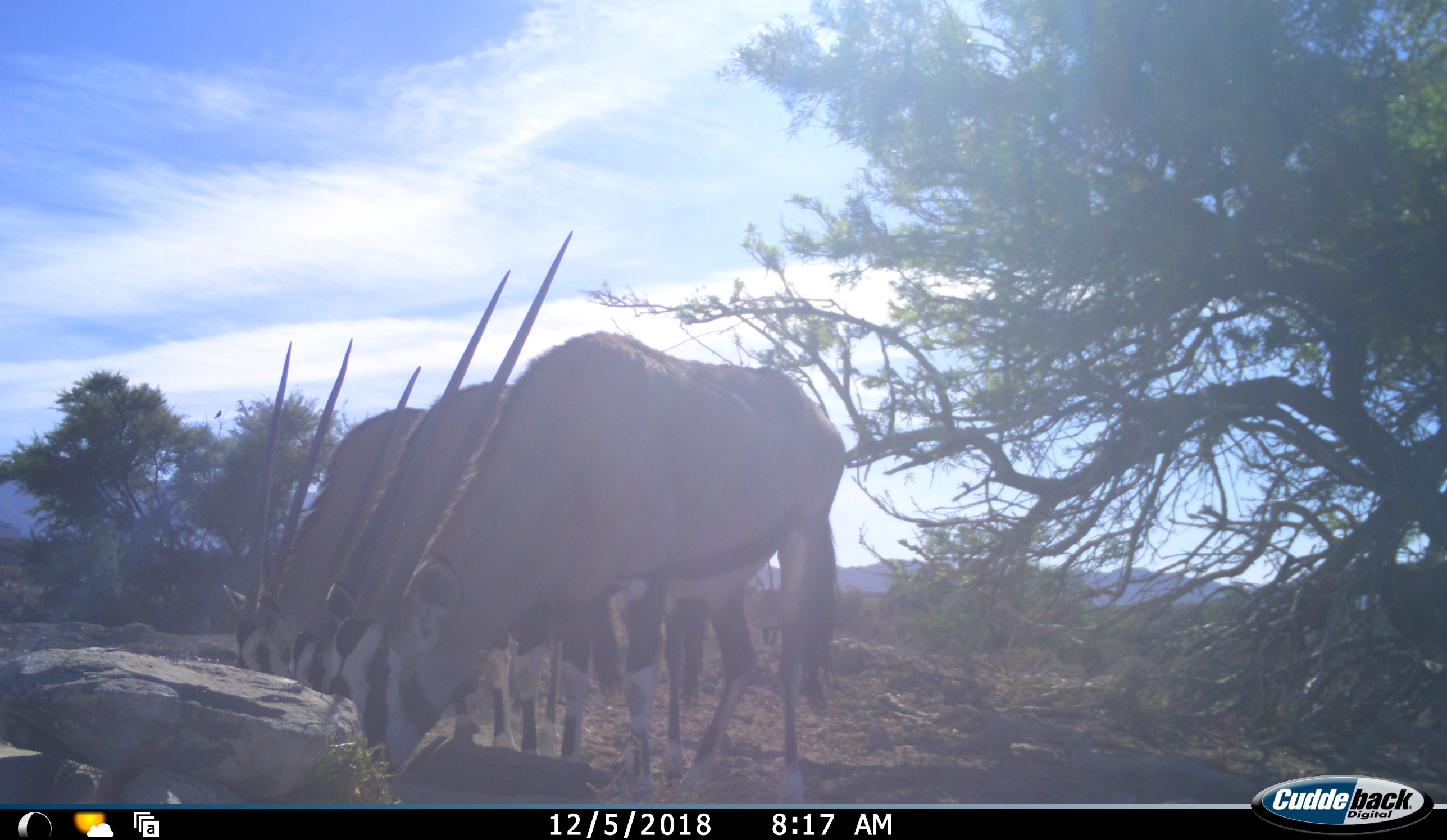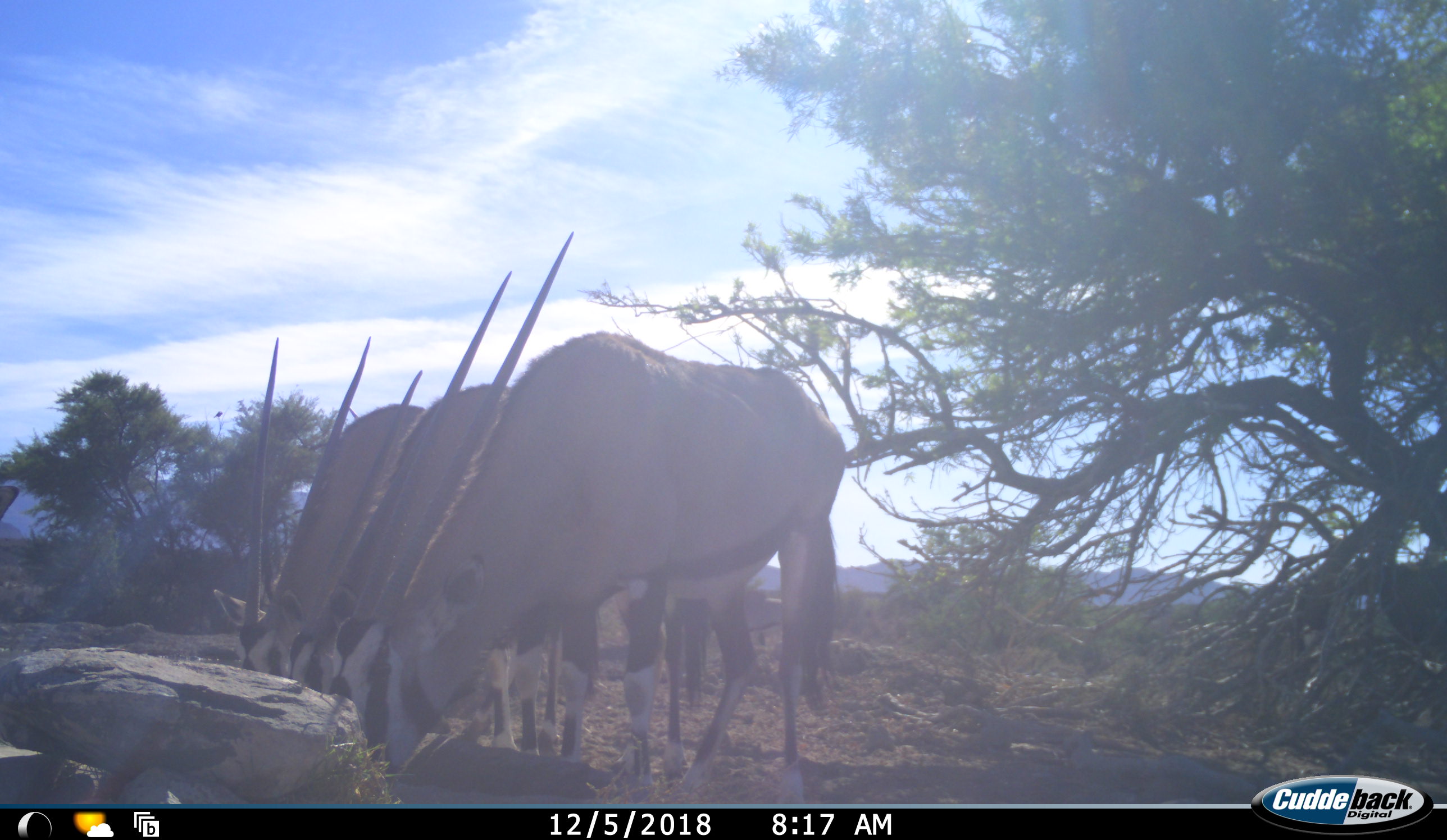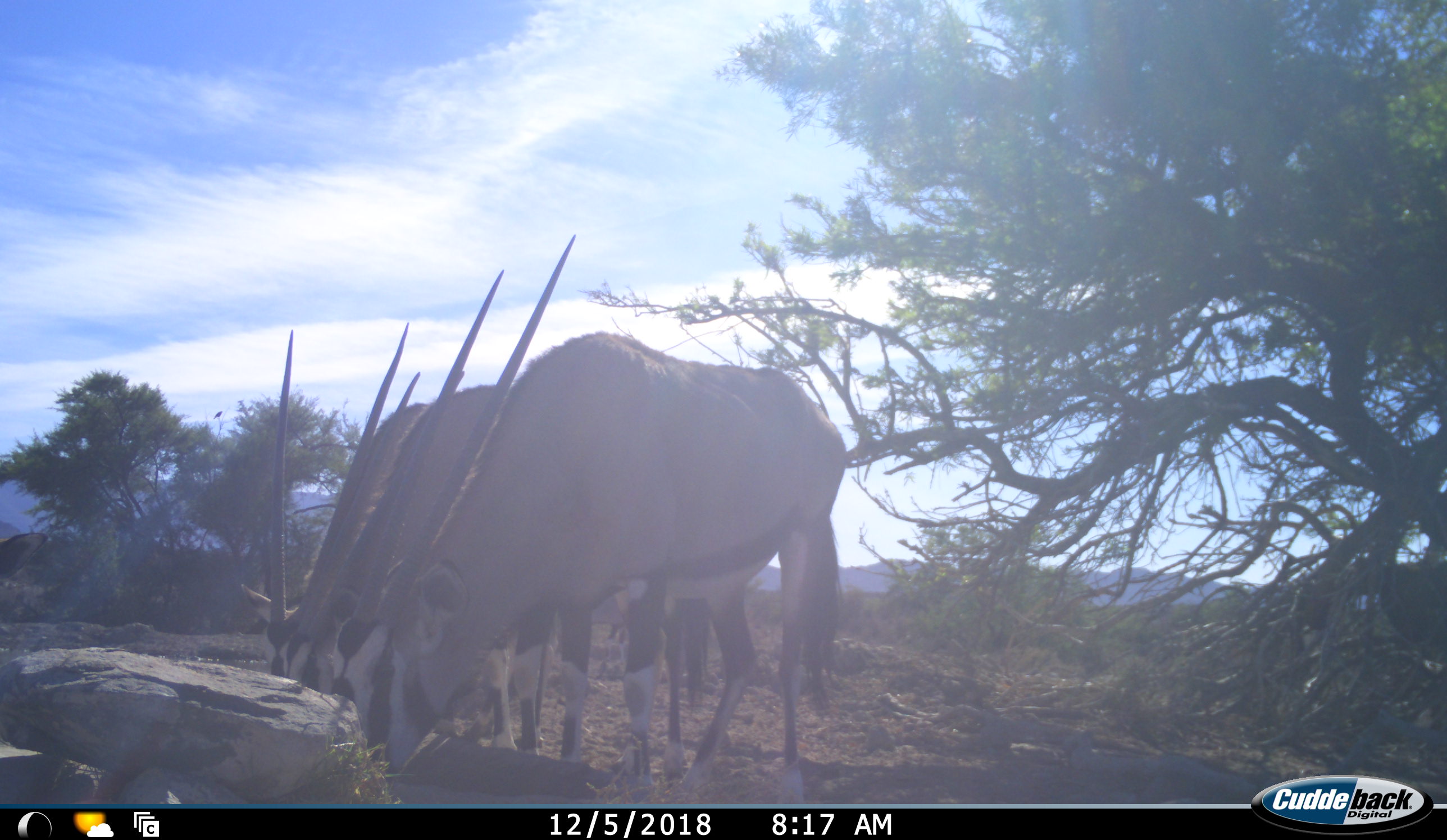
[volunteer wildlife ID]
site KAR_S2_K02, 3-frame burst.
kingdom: Animalia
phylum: Chordata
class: Mammalia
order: Artiodactyla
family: Bovidae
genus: Oryx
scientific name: Oryx gazella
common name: gemsbok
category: oryx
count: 4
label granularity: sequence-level